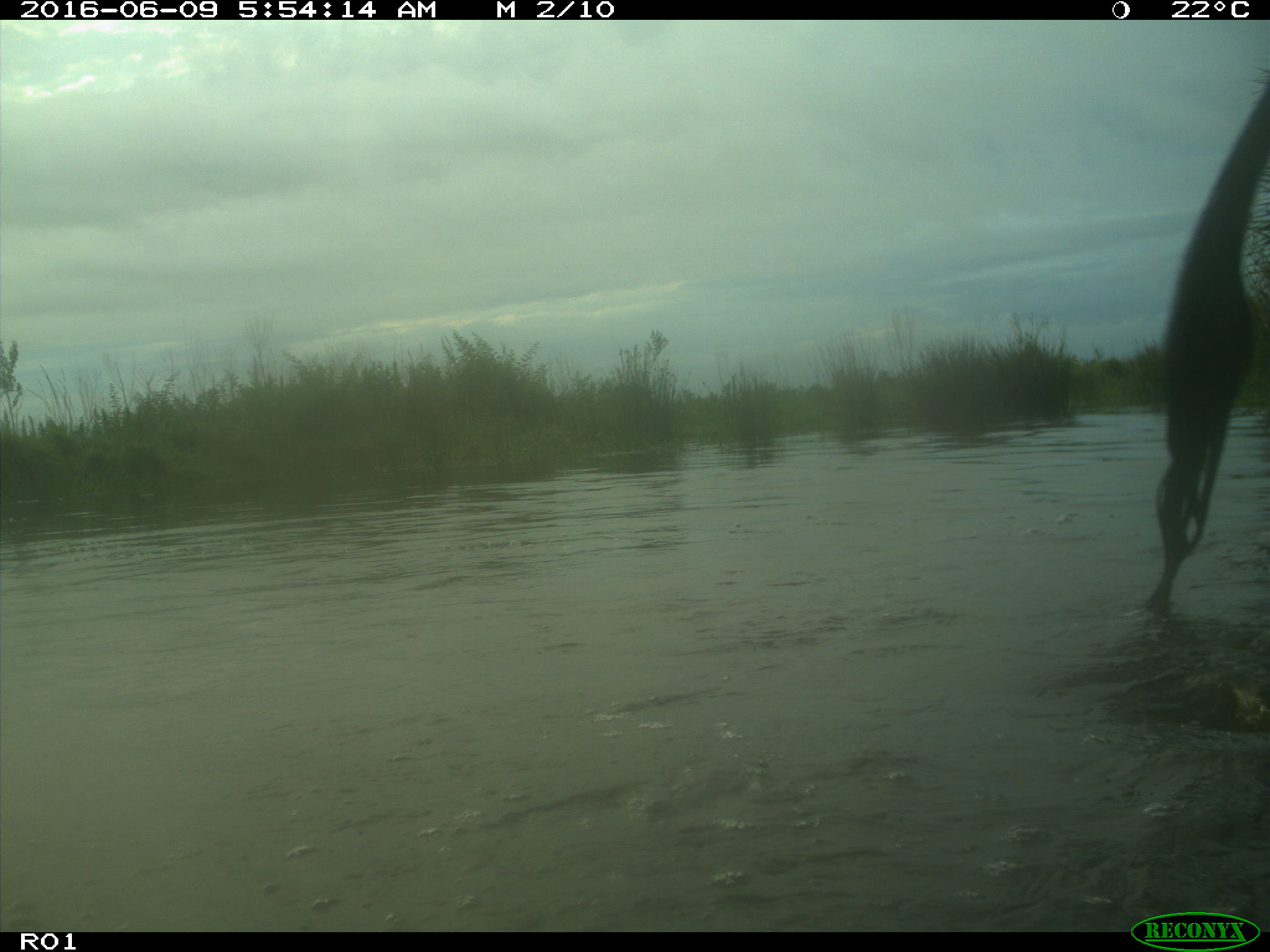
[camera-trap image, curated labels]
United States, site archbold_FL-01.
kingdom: Animalia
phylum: Chordata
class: Mammalia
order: Artiodactyla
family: Bovidae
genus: Bos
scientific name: Bos taurus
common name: domestic cow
Bos taurus (domestic cow).